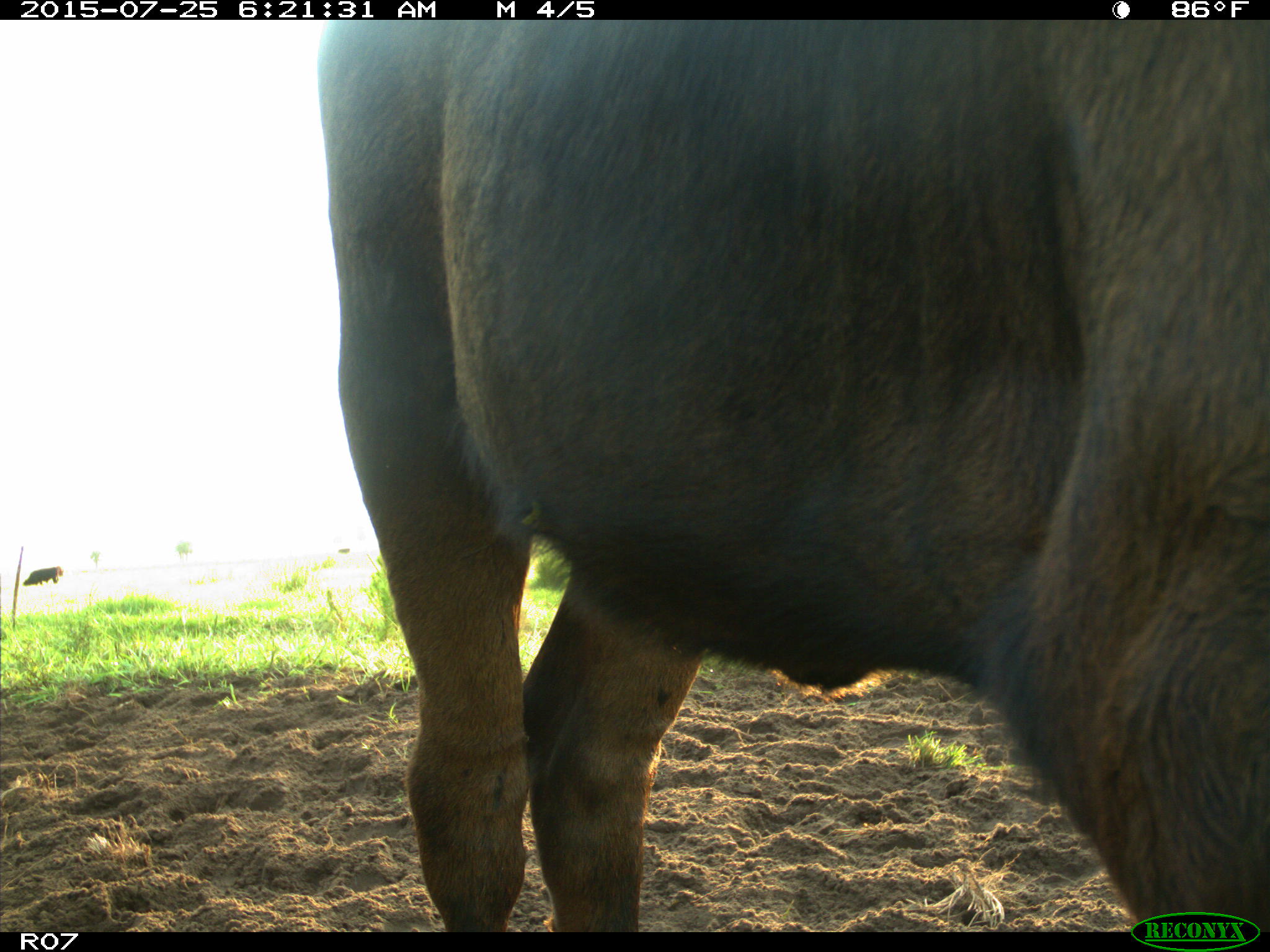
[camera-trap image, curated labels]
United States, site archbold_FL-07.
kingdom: Animalia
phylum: Chordata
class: Mammalia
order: Artiodactyla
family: Bovidae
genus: Bos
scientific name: Bos taurus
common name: domestic cow